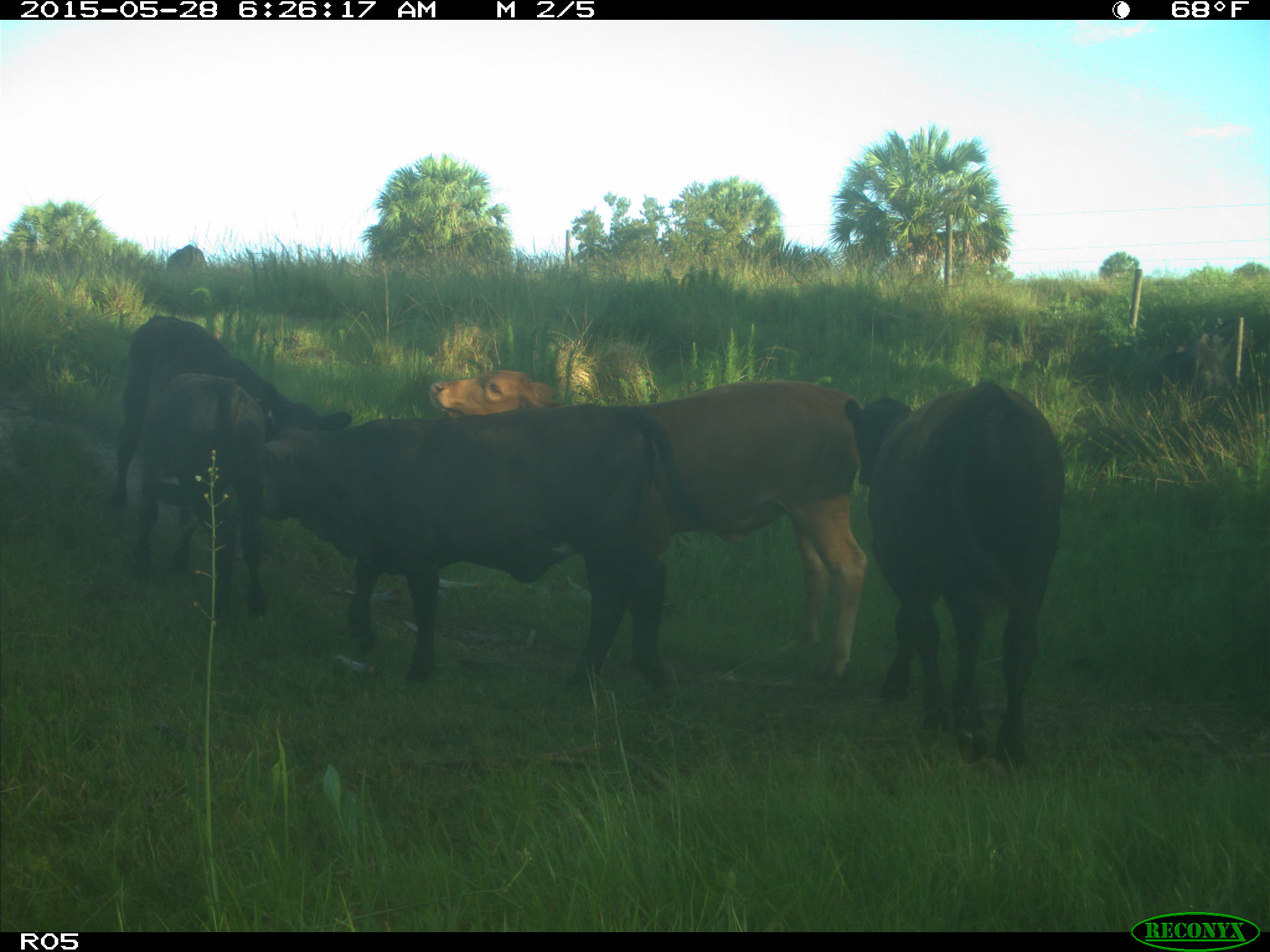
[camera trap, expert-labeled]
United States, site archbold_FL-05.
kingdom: Animalia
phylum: Chordata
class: Mammalia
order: Artiodactyla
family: Bovidae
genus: Bos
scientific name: Bos taurus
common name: domestic cow